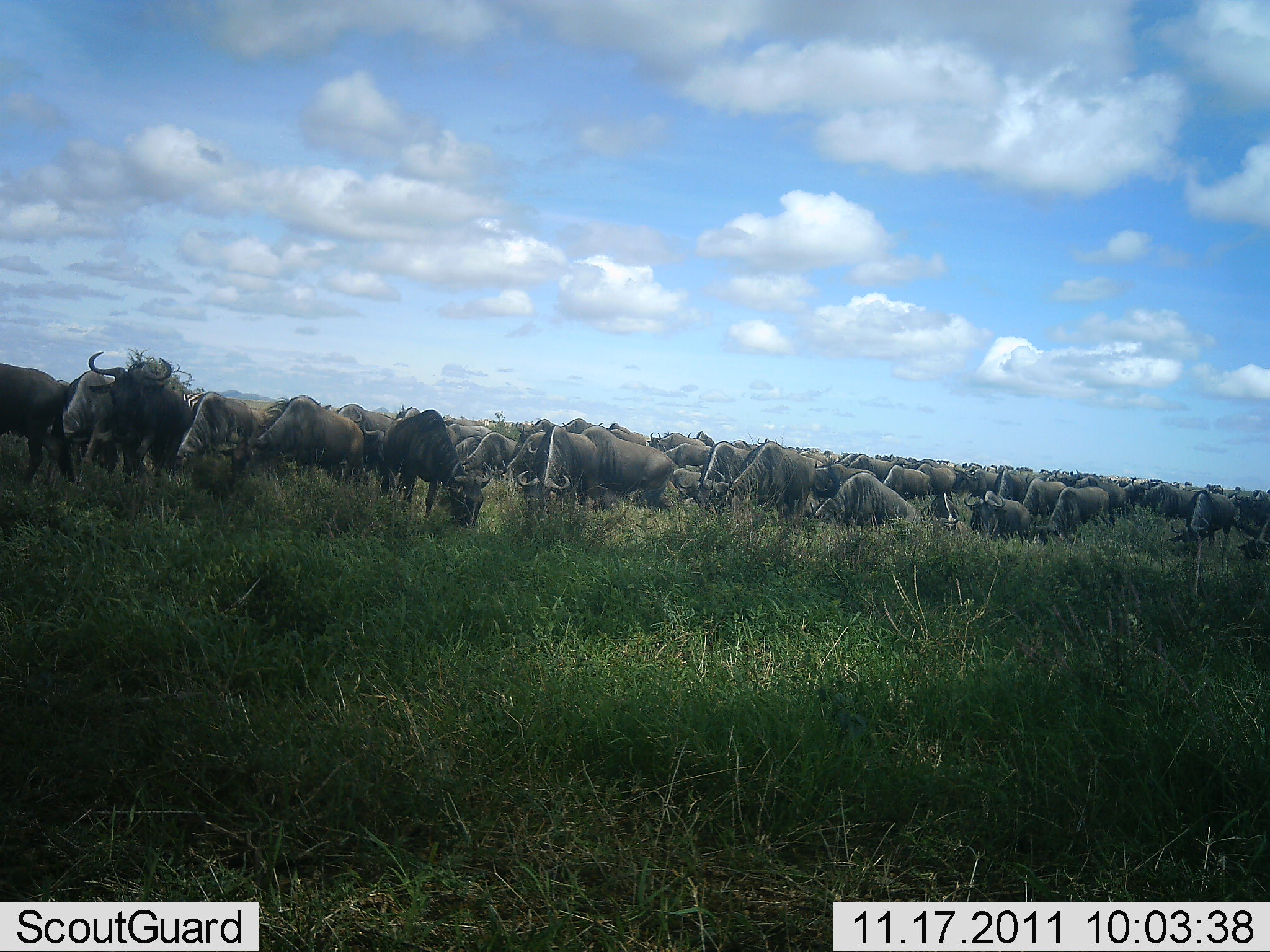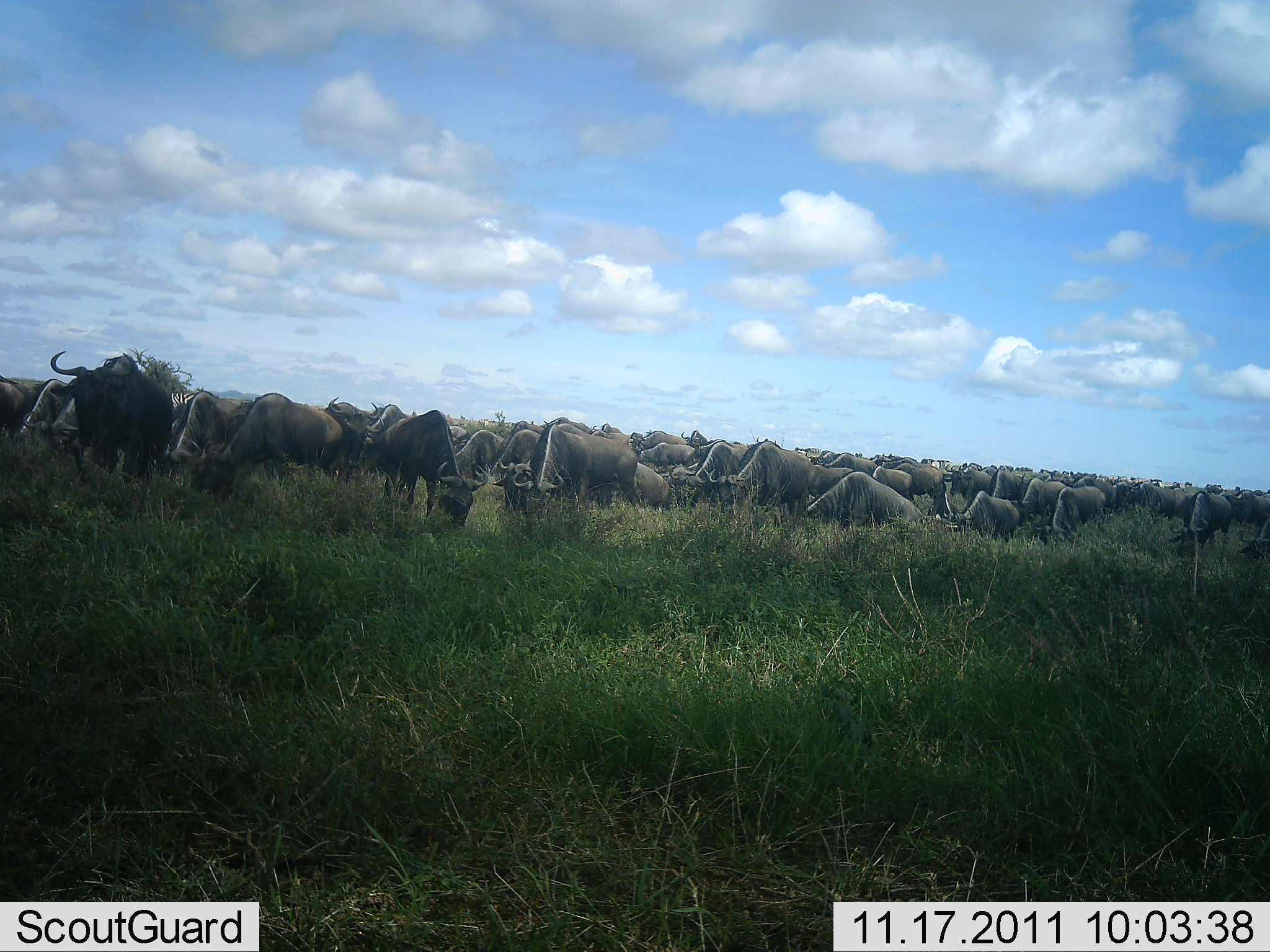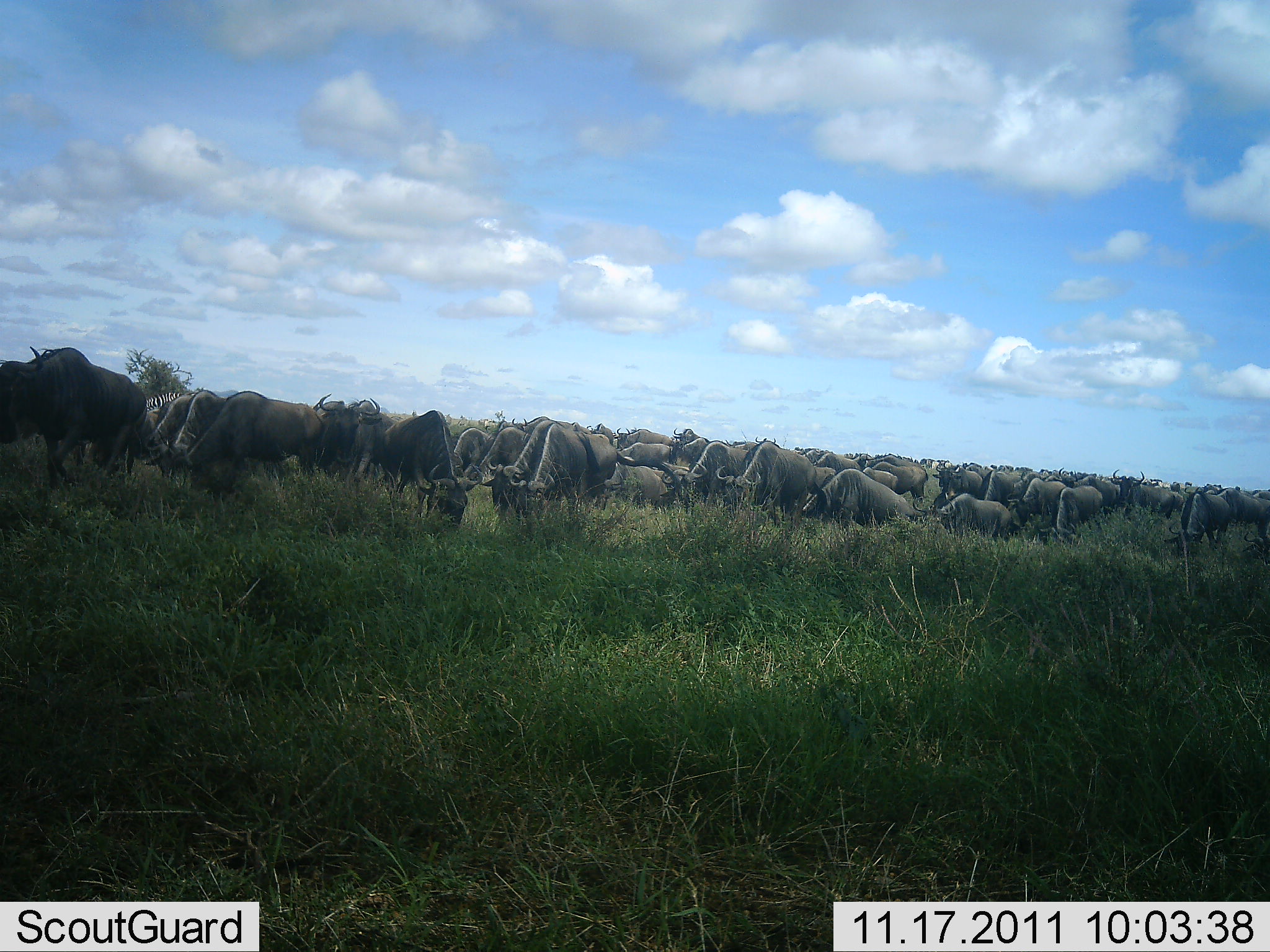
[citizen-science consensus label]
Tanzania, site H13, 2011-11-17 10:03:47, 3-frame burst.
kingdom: Animalia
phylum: Chordata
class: Mammalia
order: Artiodactyla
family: Bovidae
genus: Connochaetes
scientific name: Connochaetes taurinus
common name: blue wildebeest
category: wildebeest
Wildebeest (blue wildebeest) (Connochaetes taurinus), count 51+. Behavior (volunteer vote fractions): standing 29%, resting 14%, moving 64%, interacting 14%. Young present (vote fraction): 0%. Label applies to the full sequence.